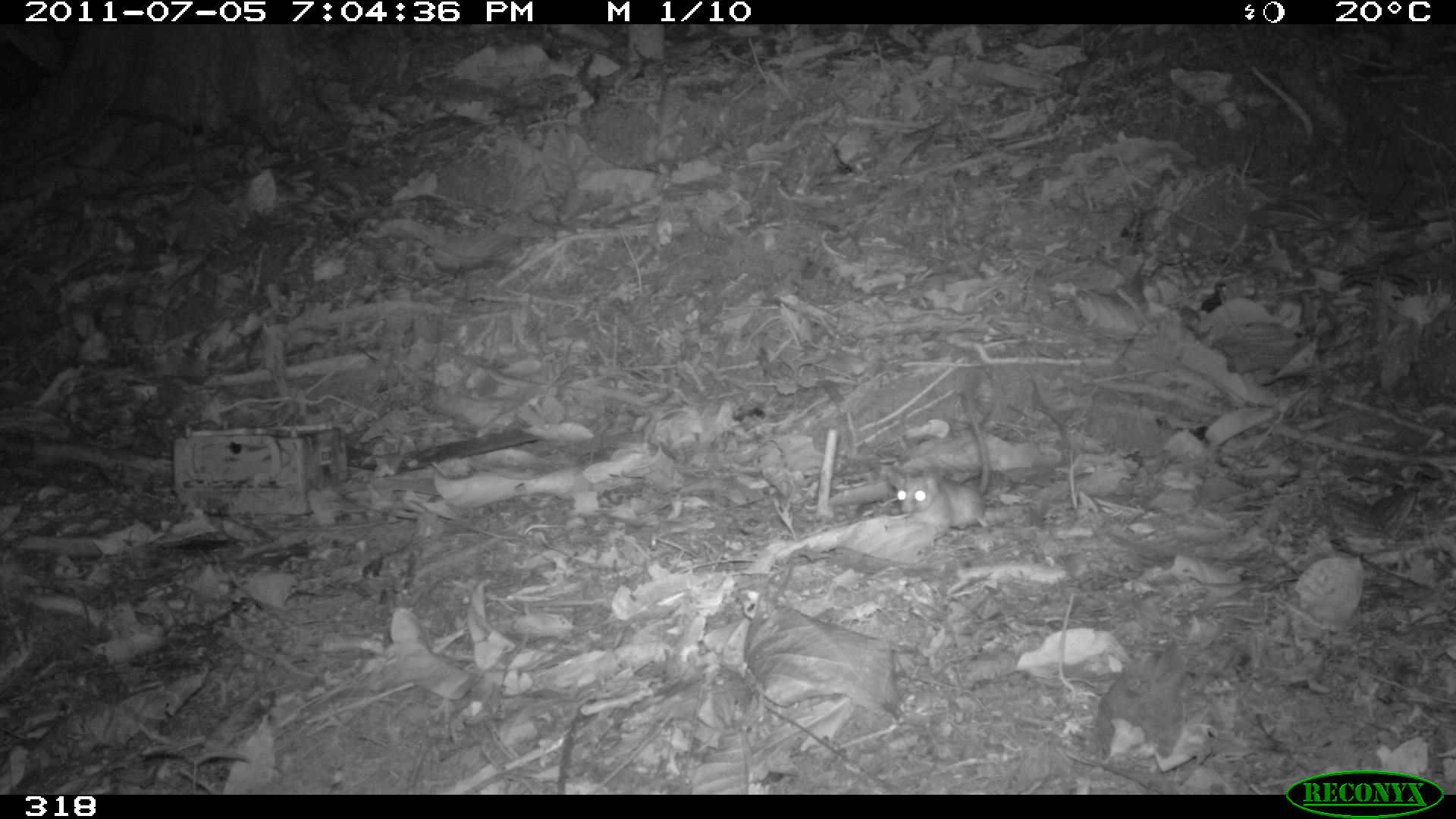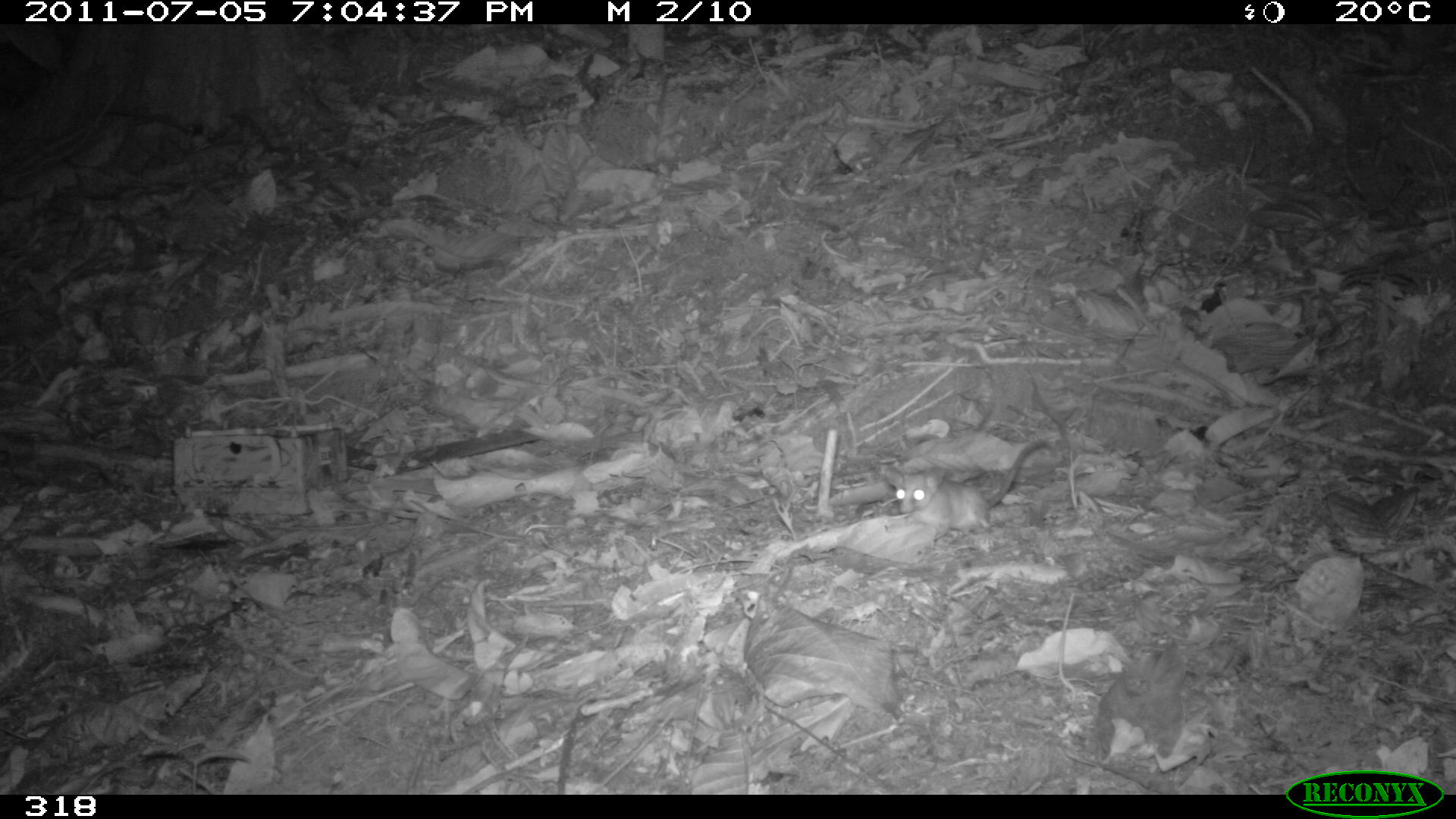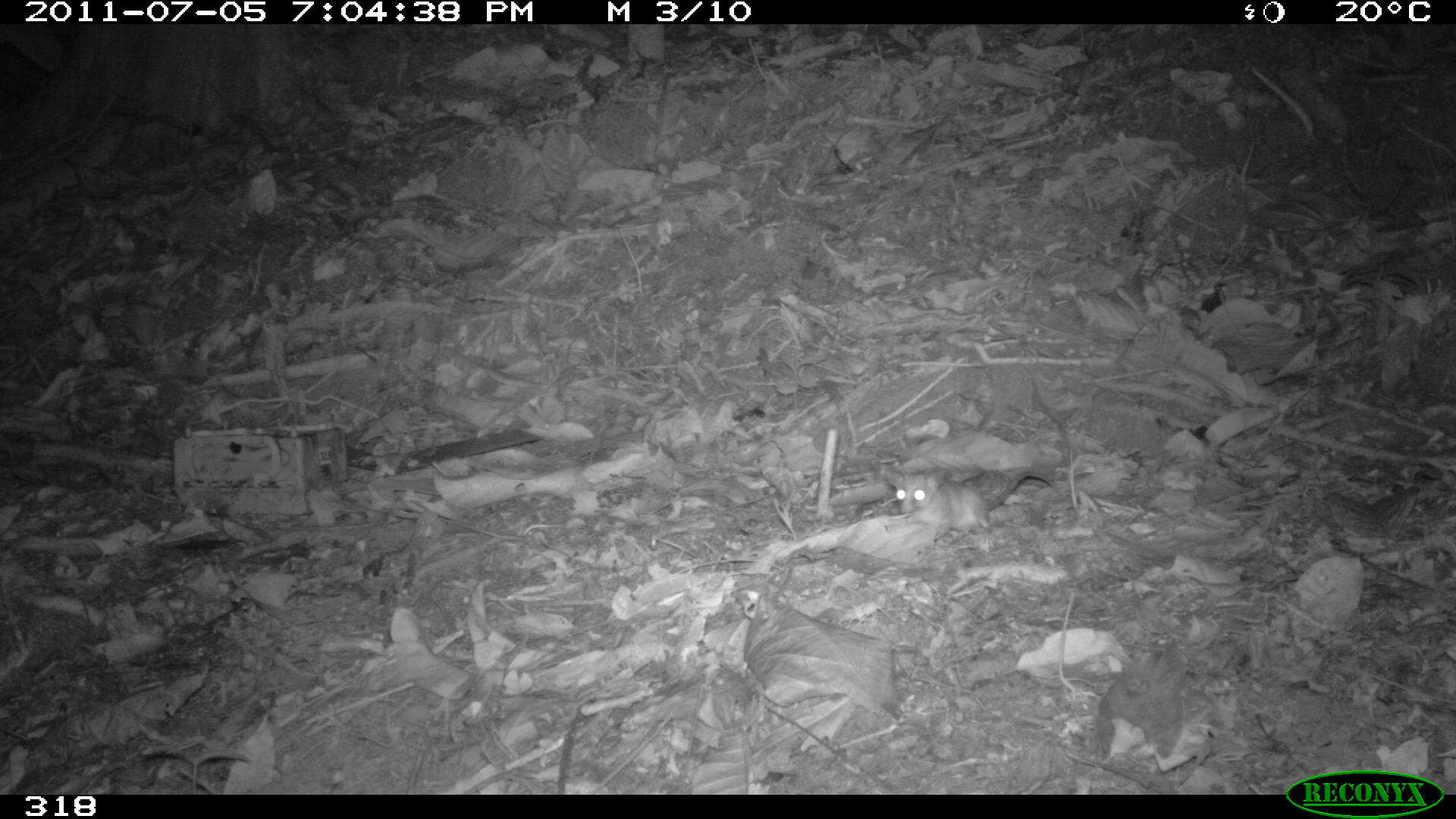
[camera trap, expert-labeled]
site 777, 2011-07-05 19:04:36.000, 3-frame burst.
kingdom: Animalia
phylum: Chordata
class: Mammalia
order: Didelphimorphia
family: Didelphidae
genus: Philander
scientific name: Philander opossum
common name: gray four-eyed opossum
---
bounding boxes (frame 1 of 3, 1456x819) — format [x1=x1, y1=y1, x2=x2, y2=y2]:
philander opossum: [x1=885, y1=389, x2=990, y2=540]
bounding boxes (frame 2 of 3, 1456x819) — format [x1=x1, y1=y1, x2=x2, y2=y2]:
philander opossum: [x1=884, y1=439, x2=1051, y2=538]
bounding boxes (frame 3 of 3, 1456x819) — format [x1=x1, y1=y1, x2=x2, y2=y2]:
philander opossum: [x1=884, y1=465, x2=1061, y2=538]